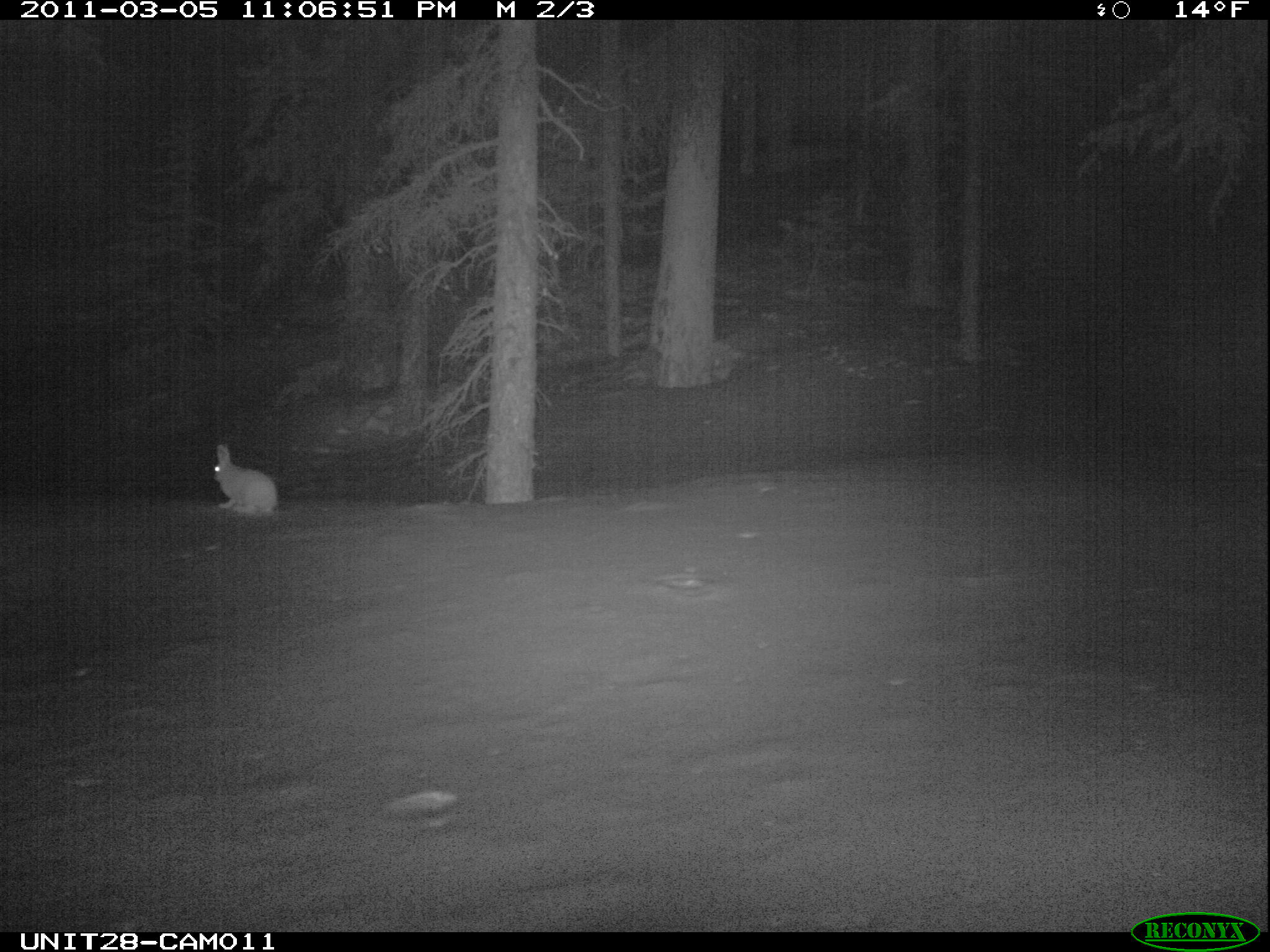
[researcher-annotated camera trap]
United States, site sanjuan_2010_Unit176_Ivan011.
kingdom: Animalia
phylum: Chordata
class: Mammalia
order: Lagomorpha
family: Leporidae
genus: Lepus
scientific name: Lepus americanus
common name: snowshoe hare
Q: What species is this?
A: Lepus americanus (snowshoe hare).